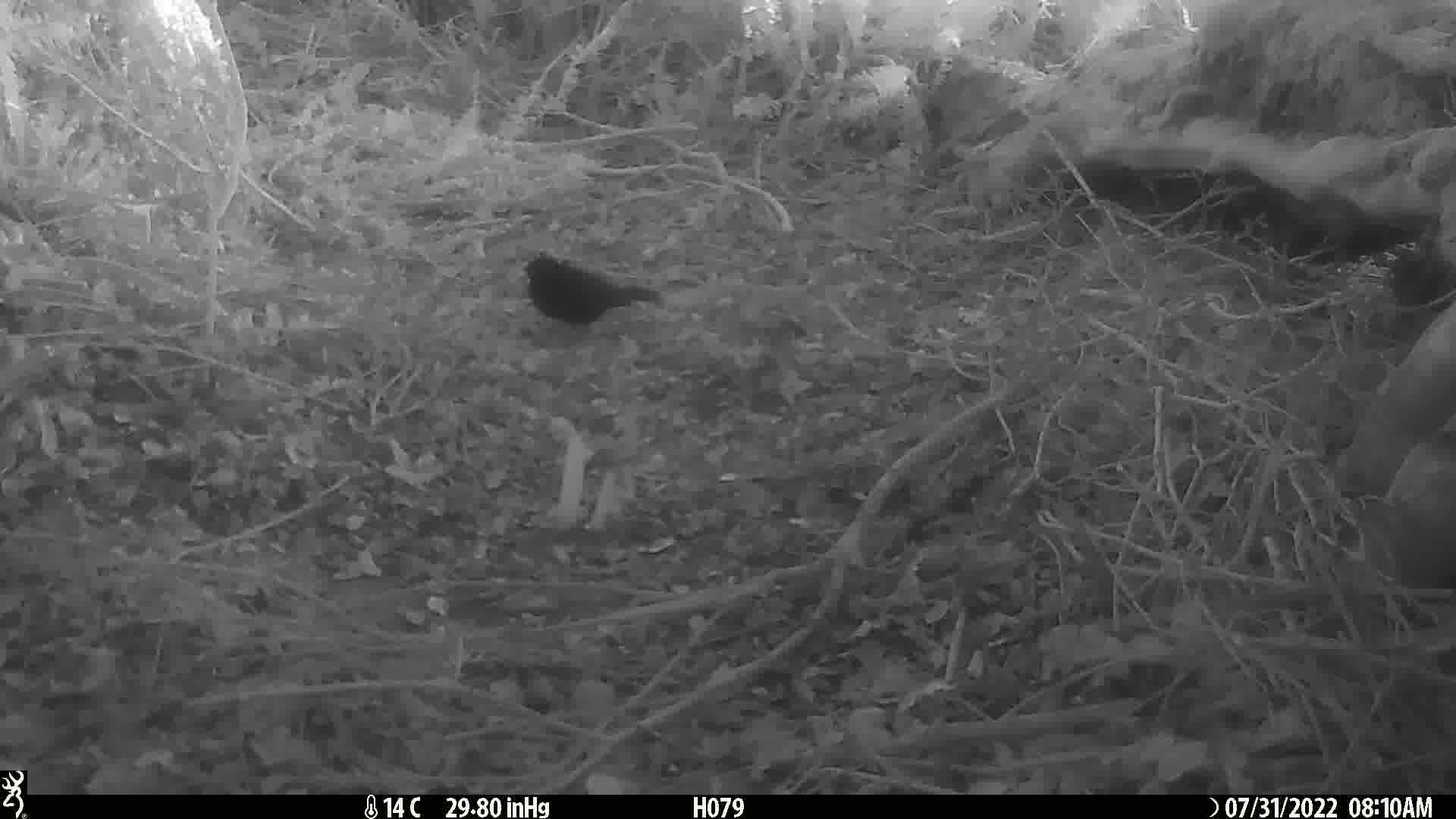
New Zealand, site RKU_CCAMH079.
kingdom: Animalia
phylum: Chordata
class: Aves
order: Passeriformes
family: Turdidae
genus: Turdus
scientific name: Turdus merula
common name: eurasian blackbird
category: blackbird